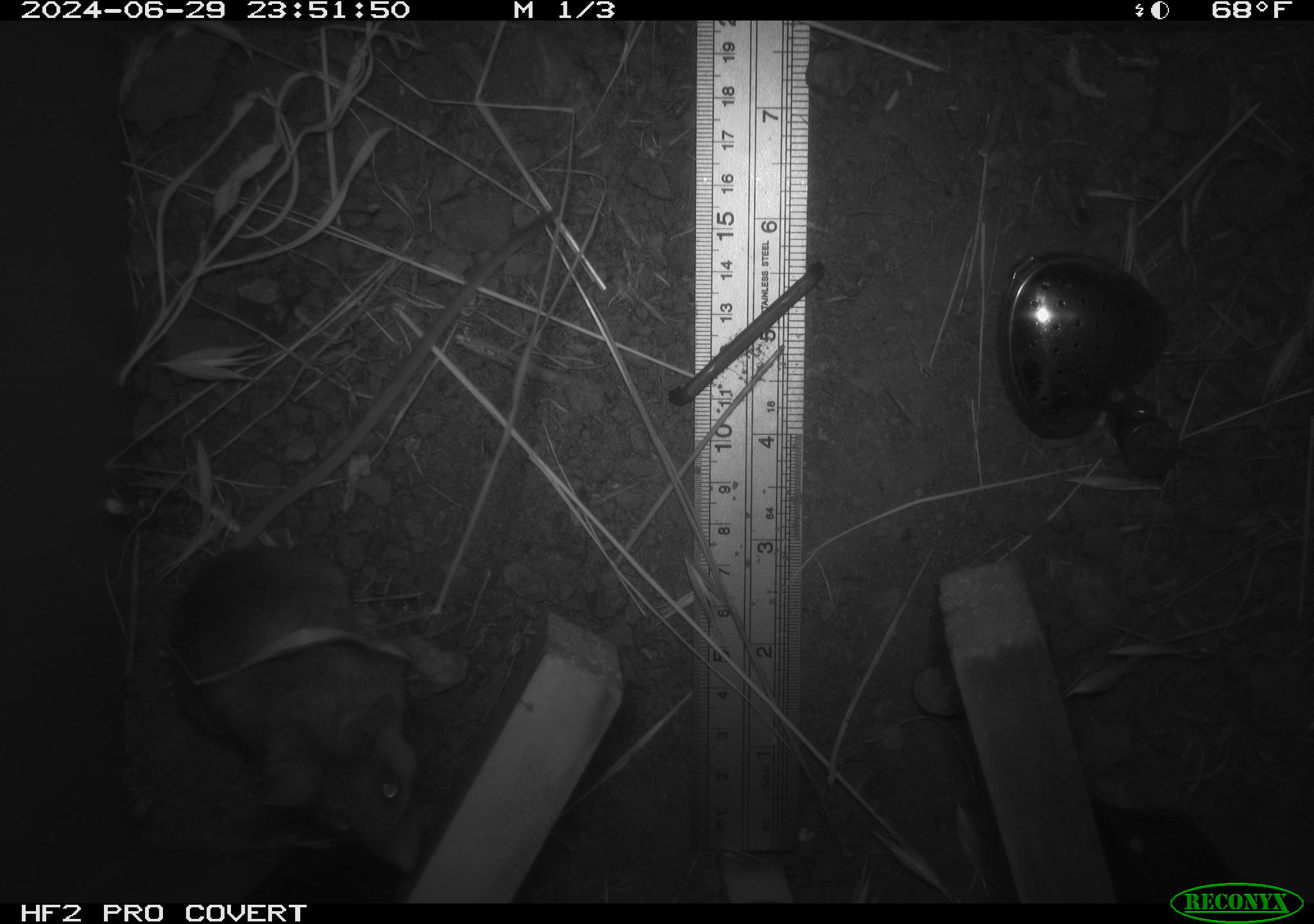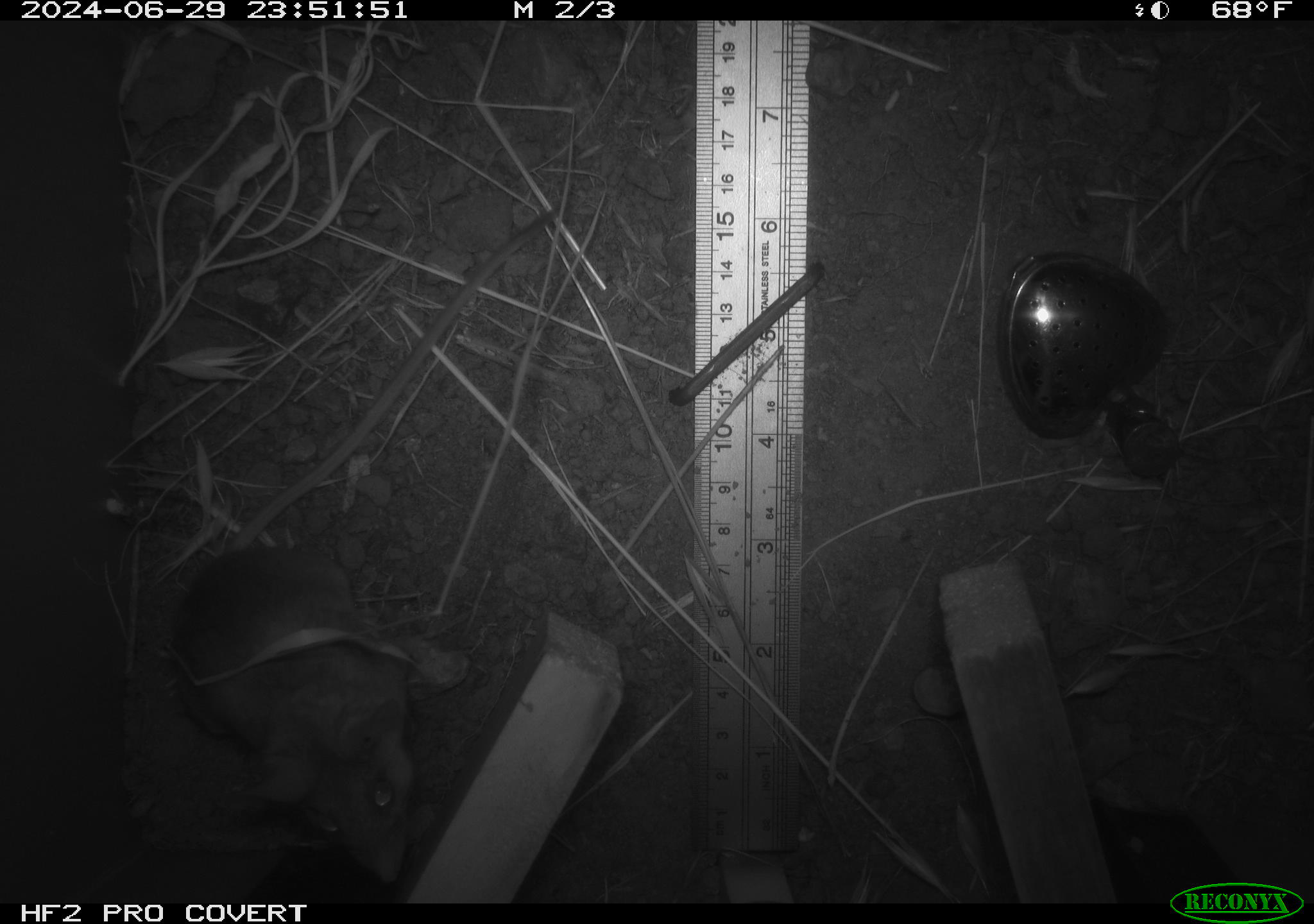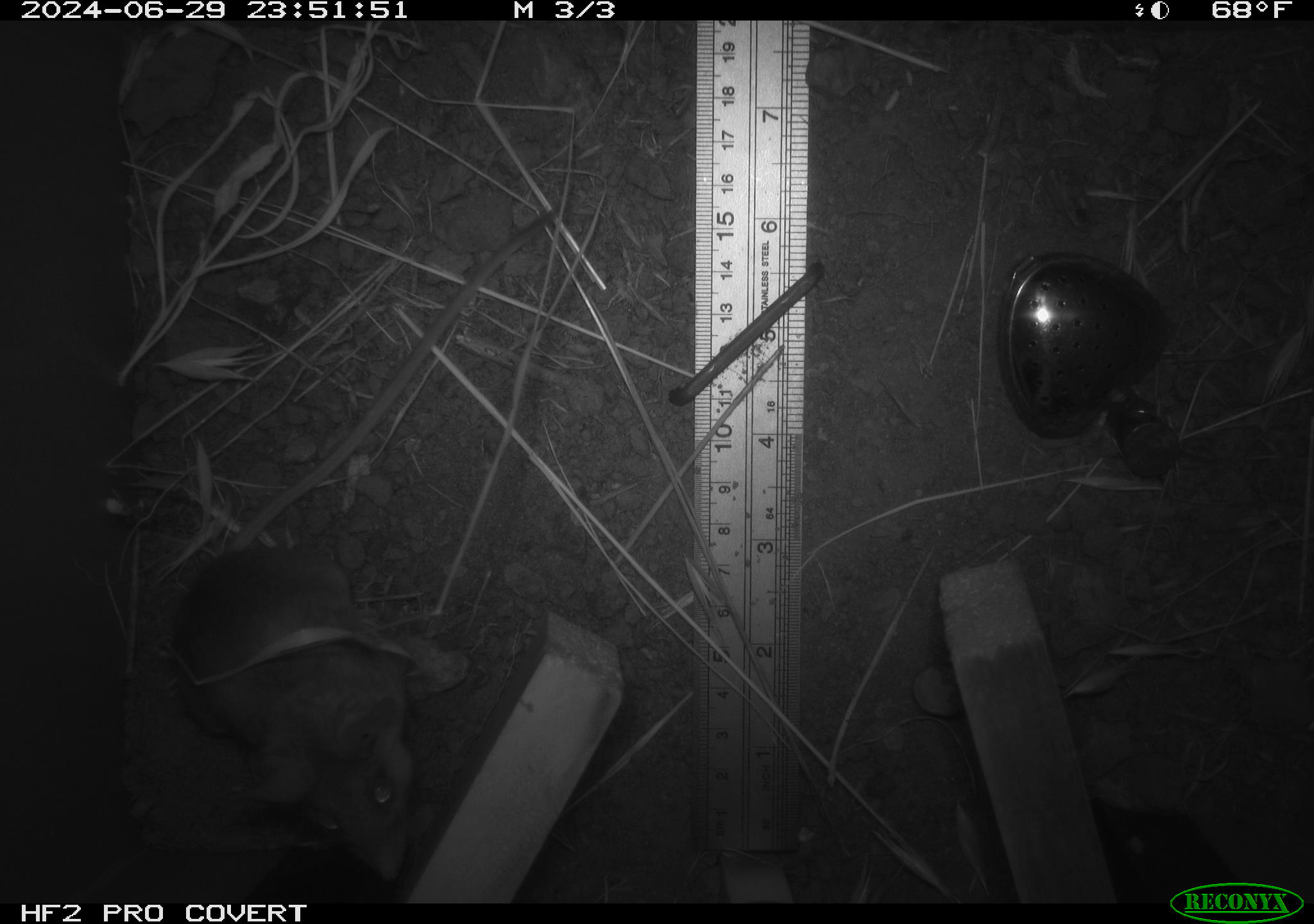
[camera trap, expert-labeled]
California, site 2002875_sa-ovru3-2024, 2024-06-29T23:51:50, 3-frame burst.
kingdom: Animalia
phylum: Chordata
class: Mammalia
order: Rodentia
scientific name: Rodentia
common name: rodent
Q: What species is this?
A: Rodent (Rodentia).